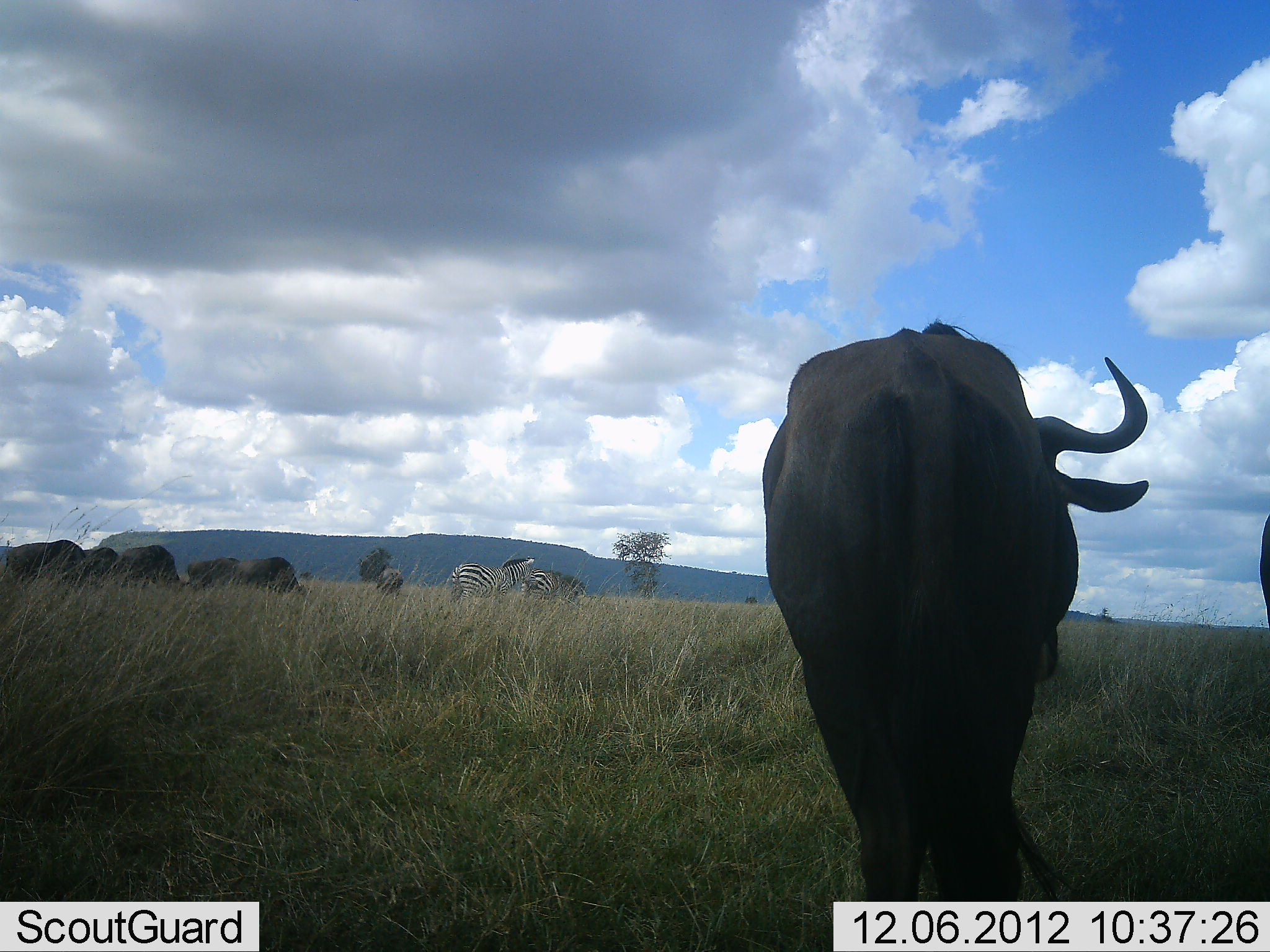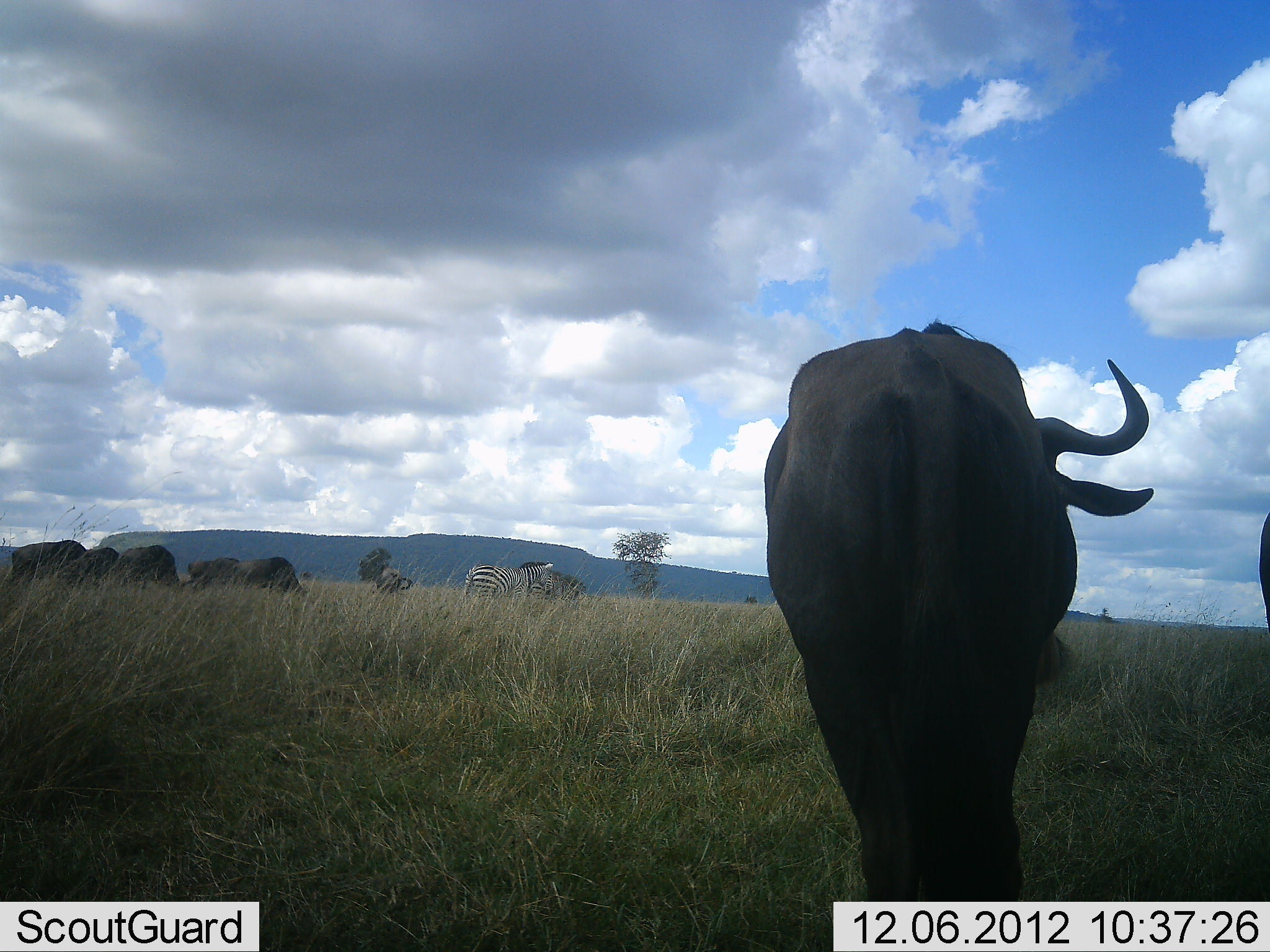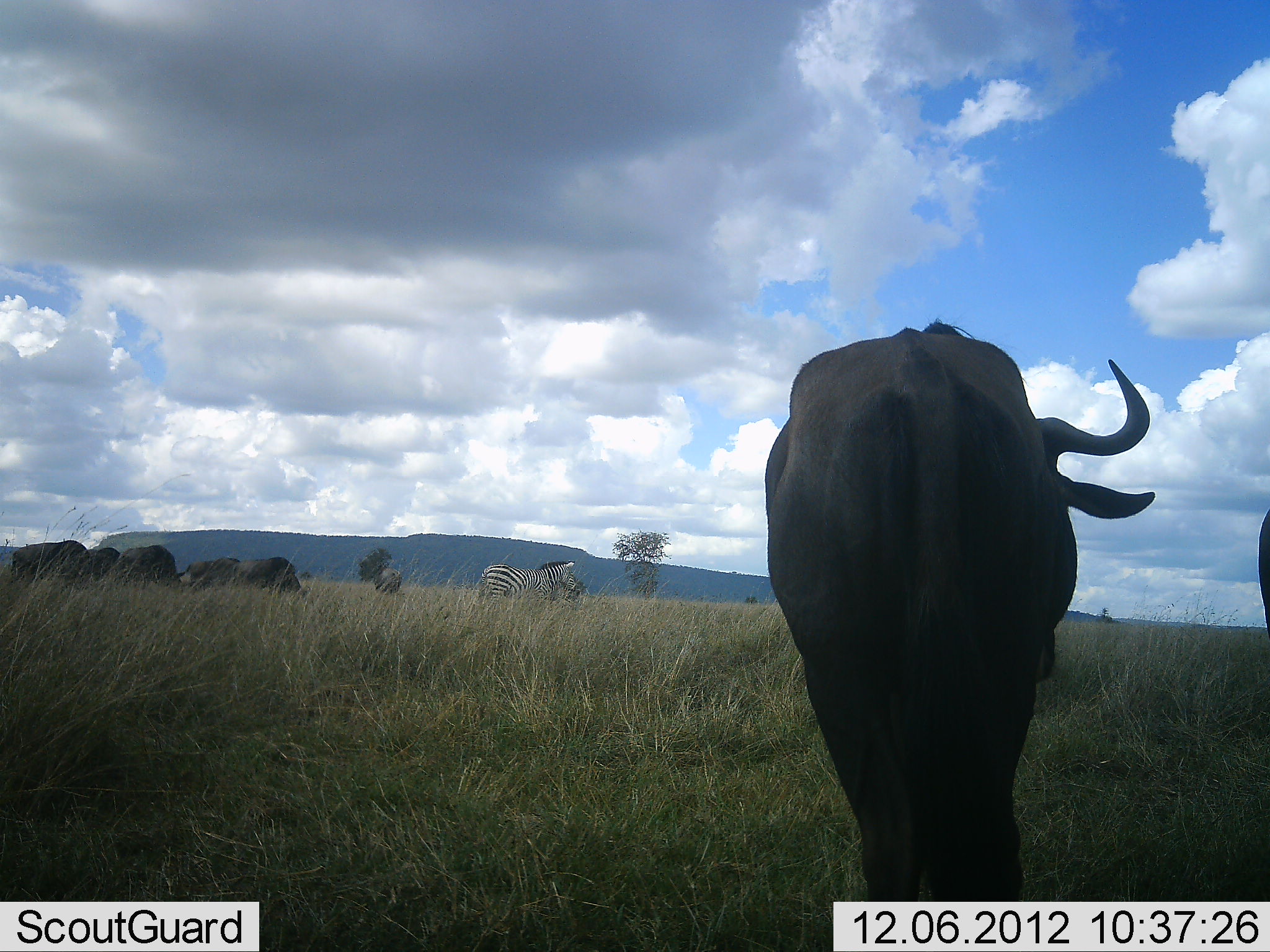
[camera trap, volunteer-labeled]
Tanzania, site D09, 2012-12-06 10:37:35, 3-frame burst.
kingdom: Animalia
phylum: Chordata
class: Mammalia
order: Artiodactyla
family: Bovidae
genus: Connochaetes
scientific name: Connochaetes taurinus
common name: blue wildebeest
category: wildebeest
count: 7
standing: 55%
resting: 0%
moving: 18%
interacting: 0%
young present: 0%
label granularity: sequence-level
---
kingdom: Animalia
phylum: Chordata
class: Mammalia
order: Perissodactyla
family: Equidae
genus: Equus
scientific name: Equus quagga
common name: plains zebra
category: zebra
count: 2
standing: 50%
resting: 0%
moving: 79%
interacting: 0%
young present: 0%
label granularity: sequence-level